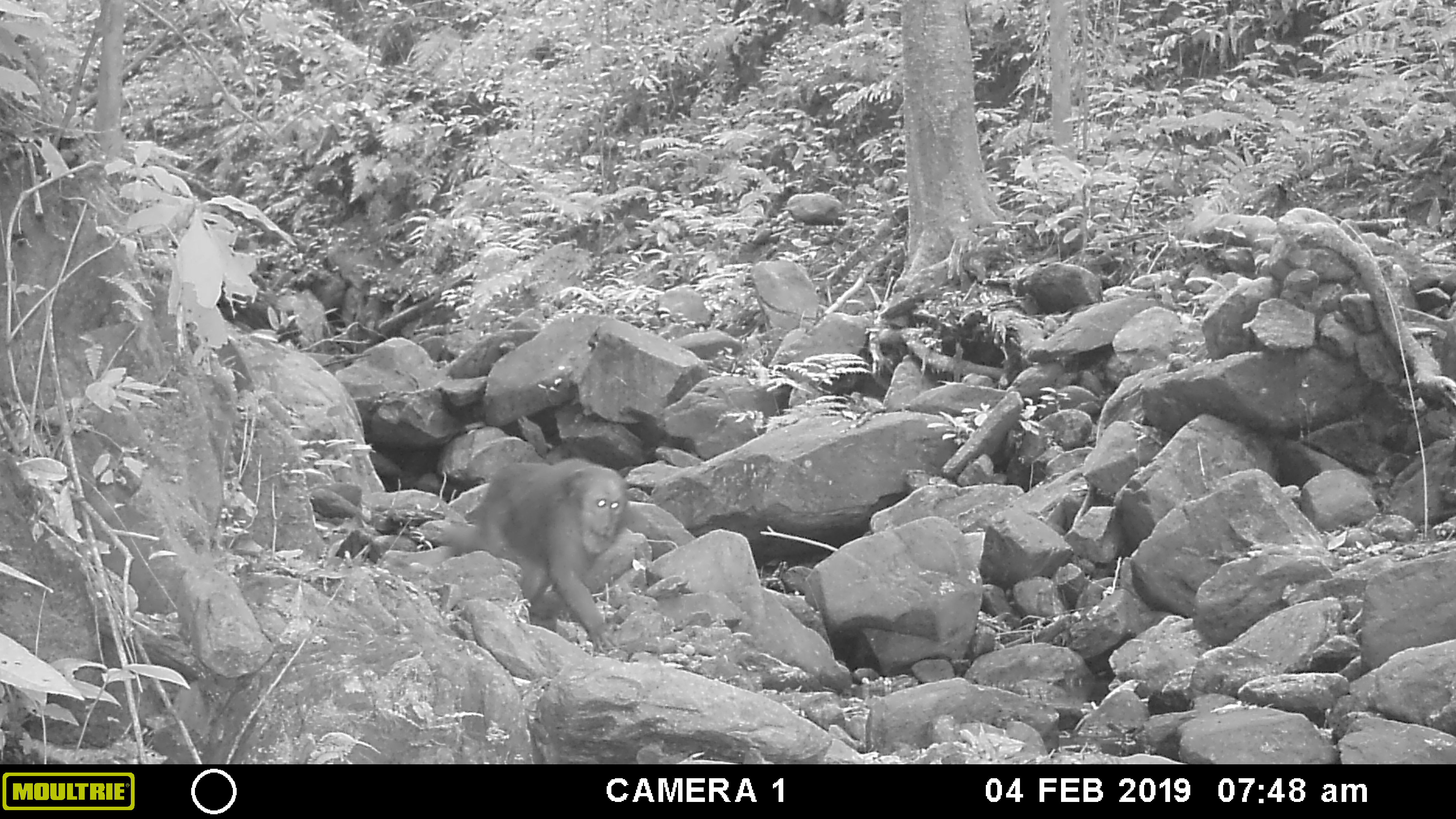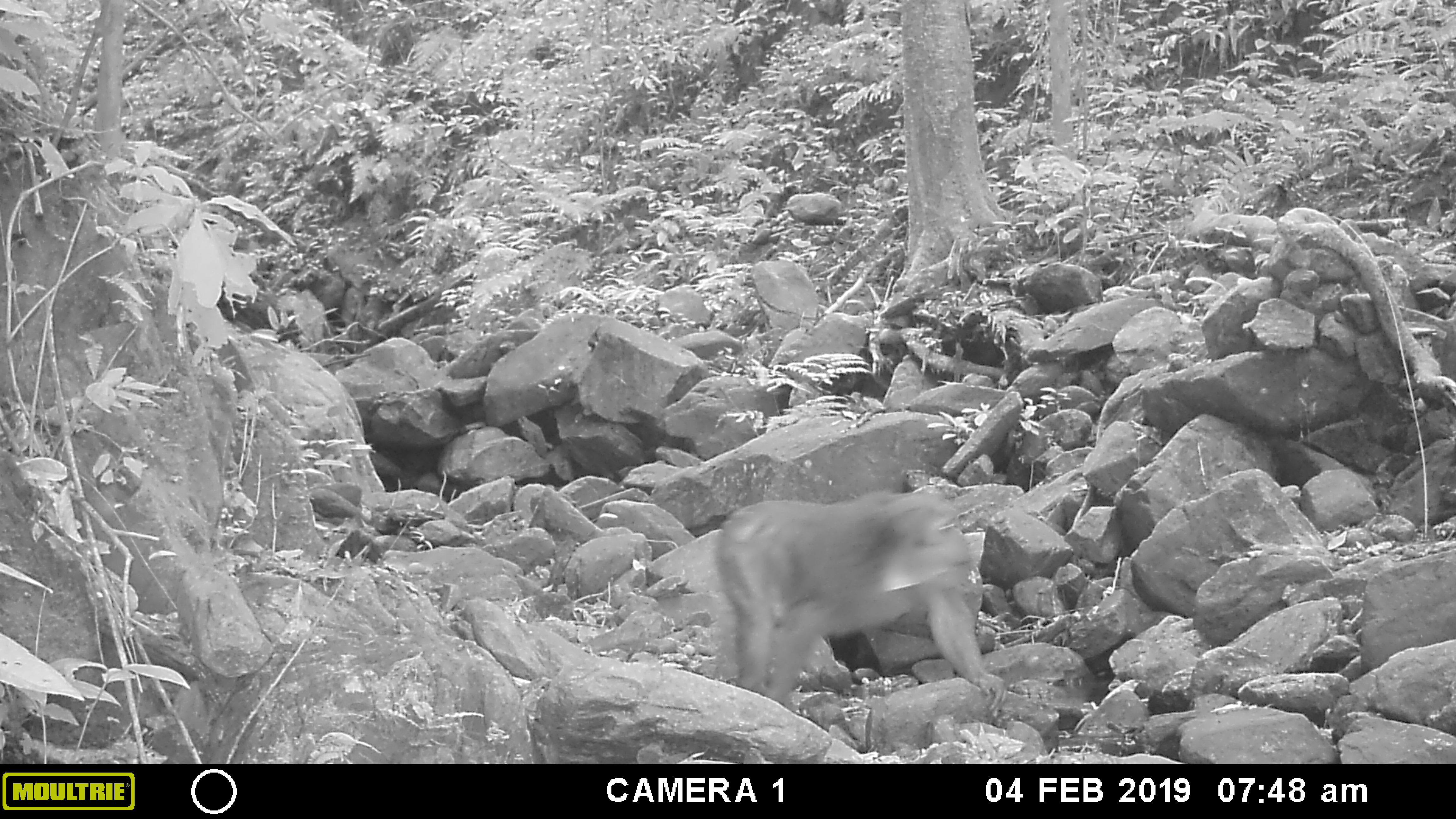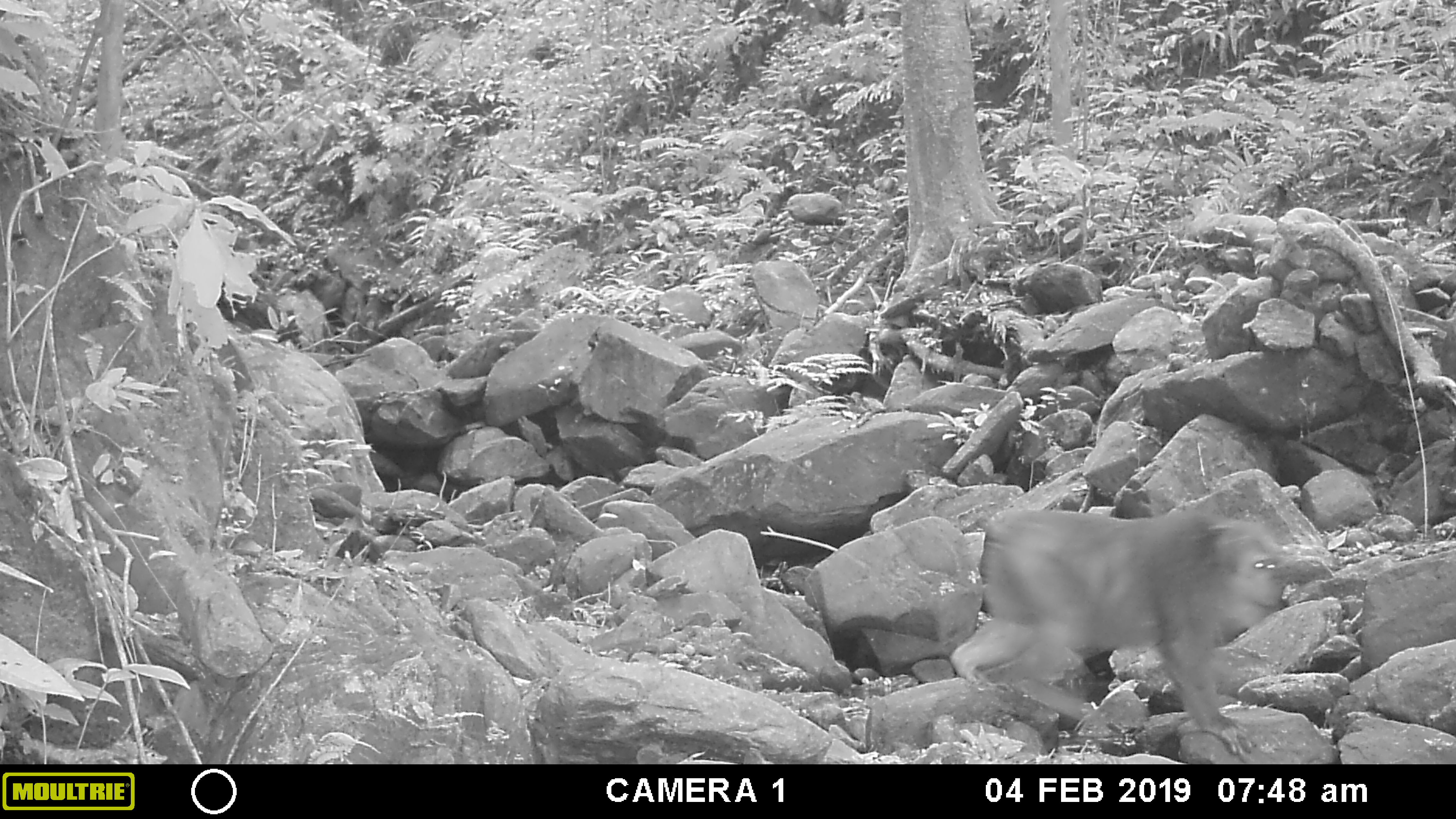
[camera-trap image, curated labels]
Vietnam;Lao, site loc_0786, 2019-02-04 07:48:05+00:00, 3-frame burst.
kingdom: Animalia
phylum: Chordata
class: Mammalia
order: Primates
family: Cercopithecidae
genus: Macaca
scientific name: Macaca arctoides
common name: stump-tailed macaque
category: stump tailed macaque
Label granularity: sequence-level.